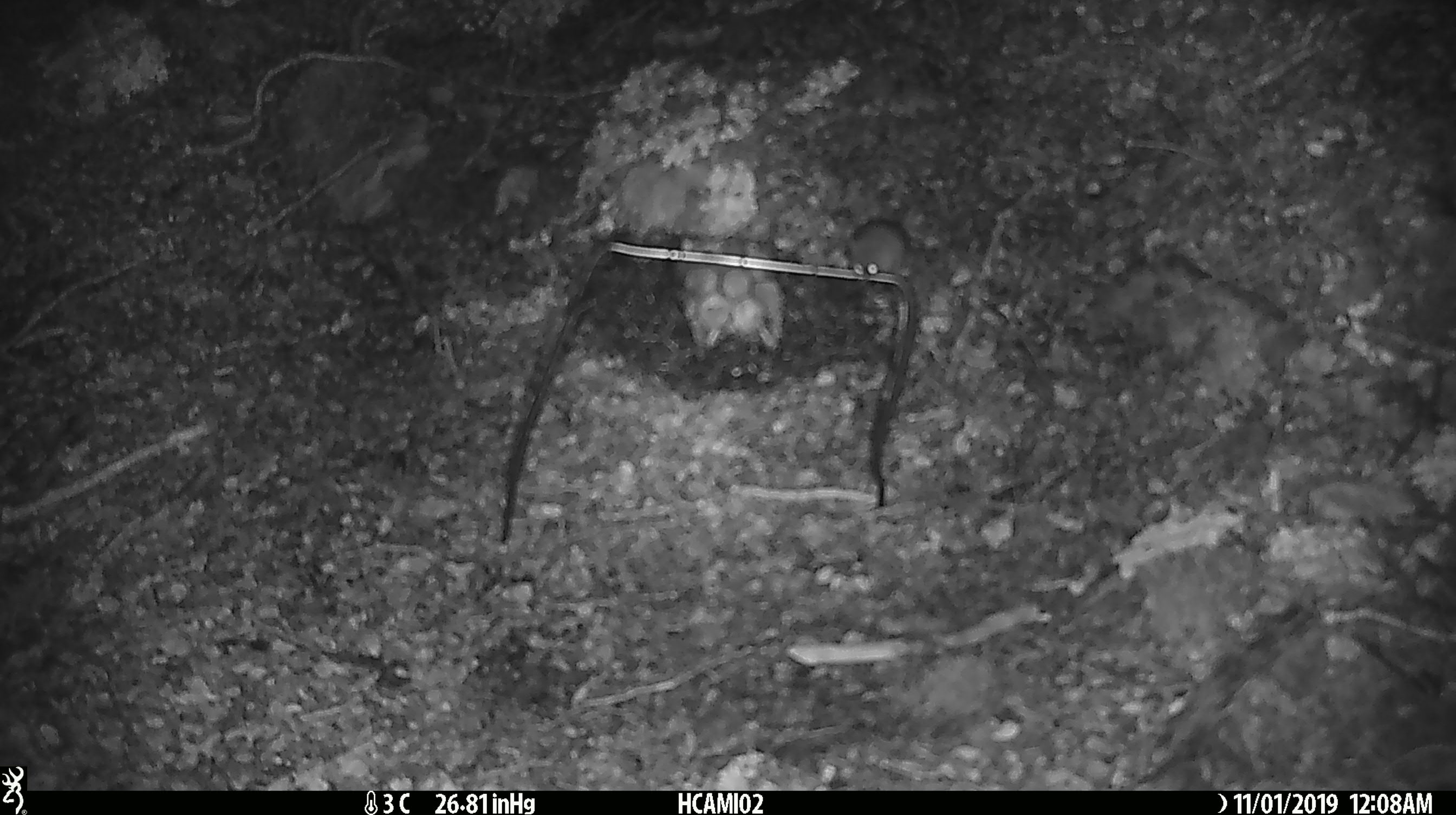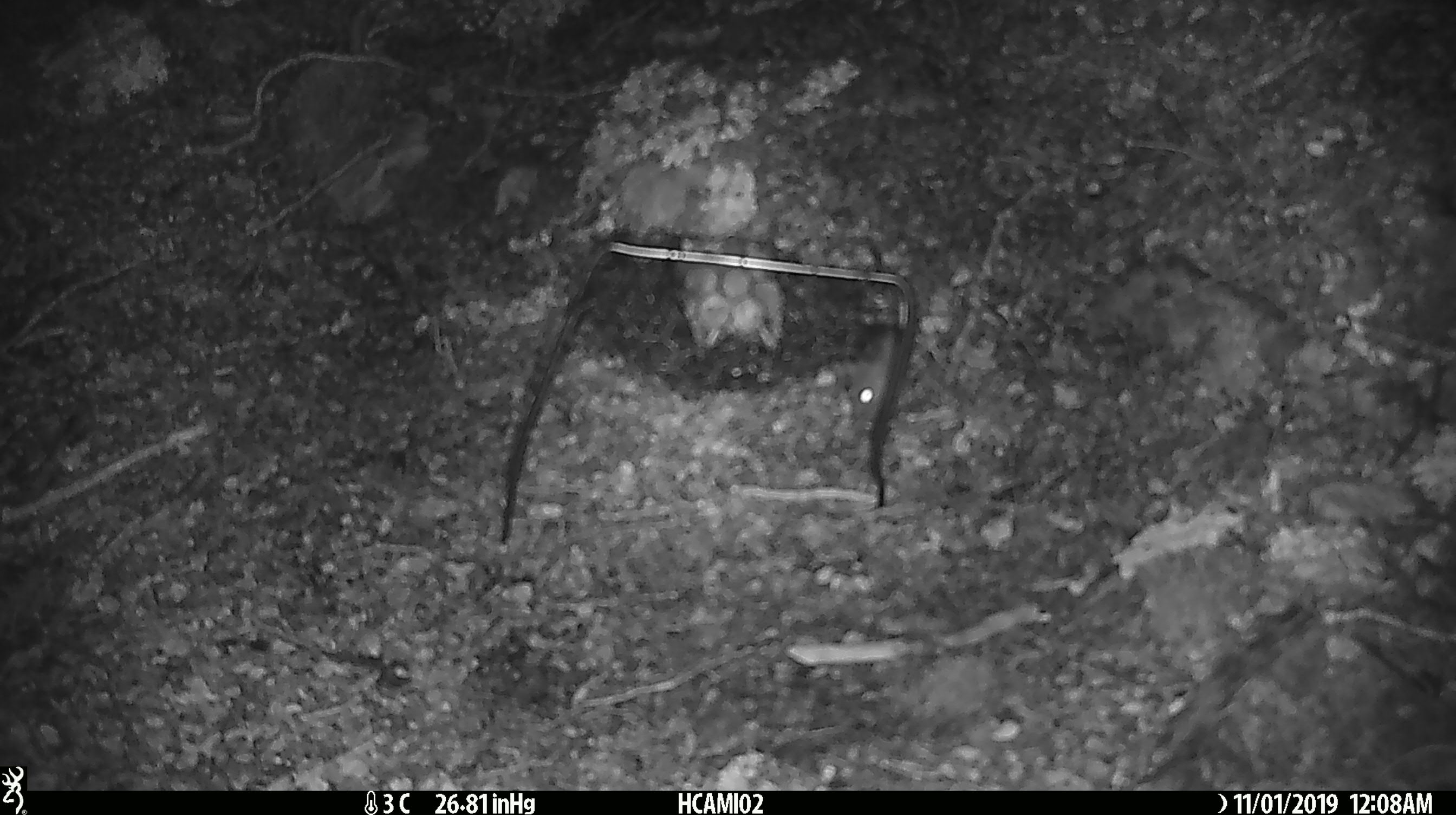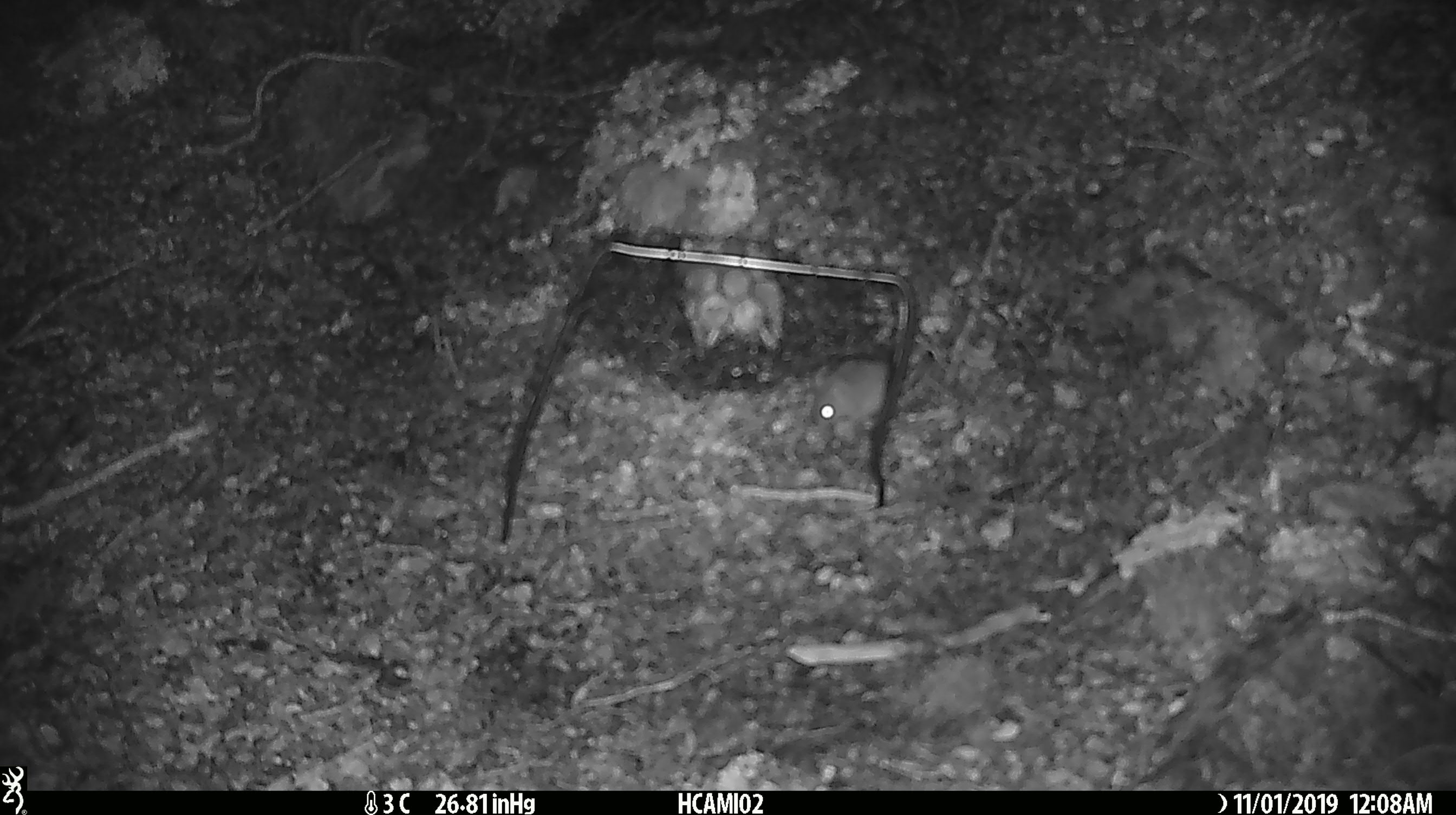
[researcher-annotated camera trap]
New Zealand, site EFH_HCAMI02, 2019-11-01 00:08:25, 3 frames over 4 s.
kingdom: Animalia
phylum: Chordata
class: Mammalia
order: Rodentia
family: Muridae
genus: Mus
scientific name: Mus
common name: mouse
Mouse (Mus).